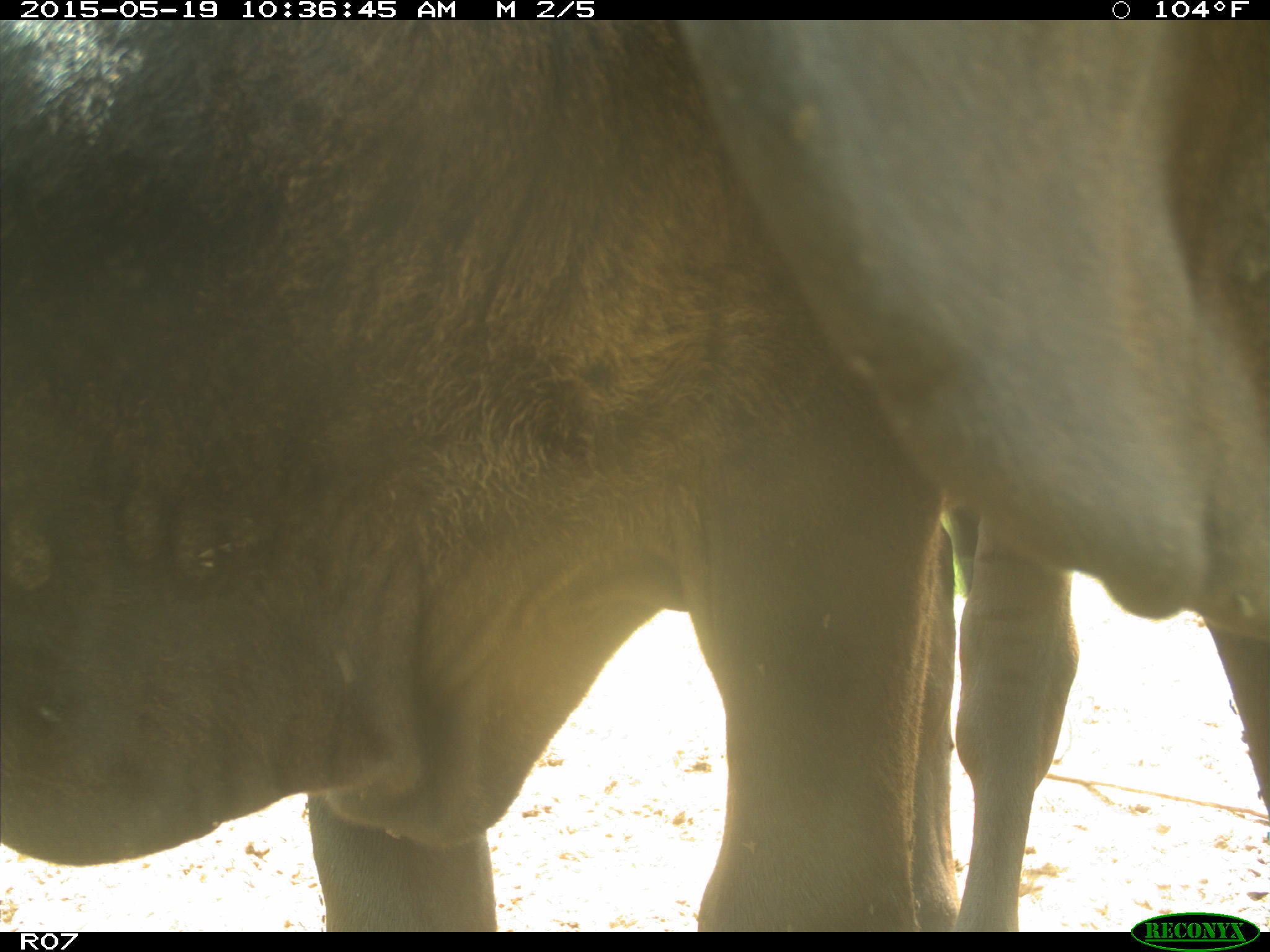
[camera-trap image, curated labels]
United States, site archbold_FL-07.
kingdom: Animalia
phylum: Chordata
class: Mammalia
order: Artiodactyla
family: Bovidae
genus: Bos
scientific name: Bos taurus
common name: domestic cow